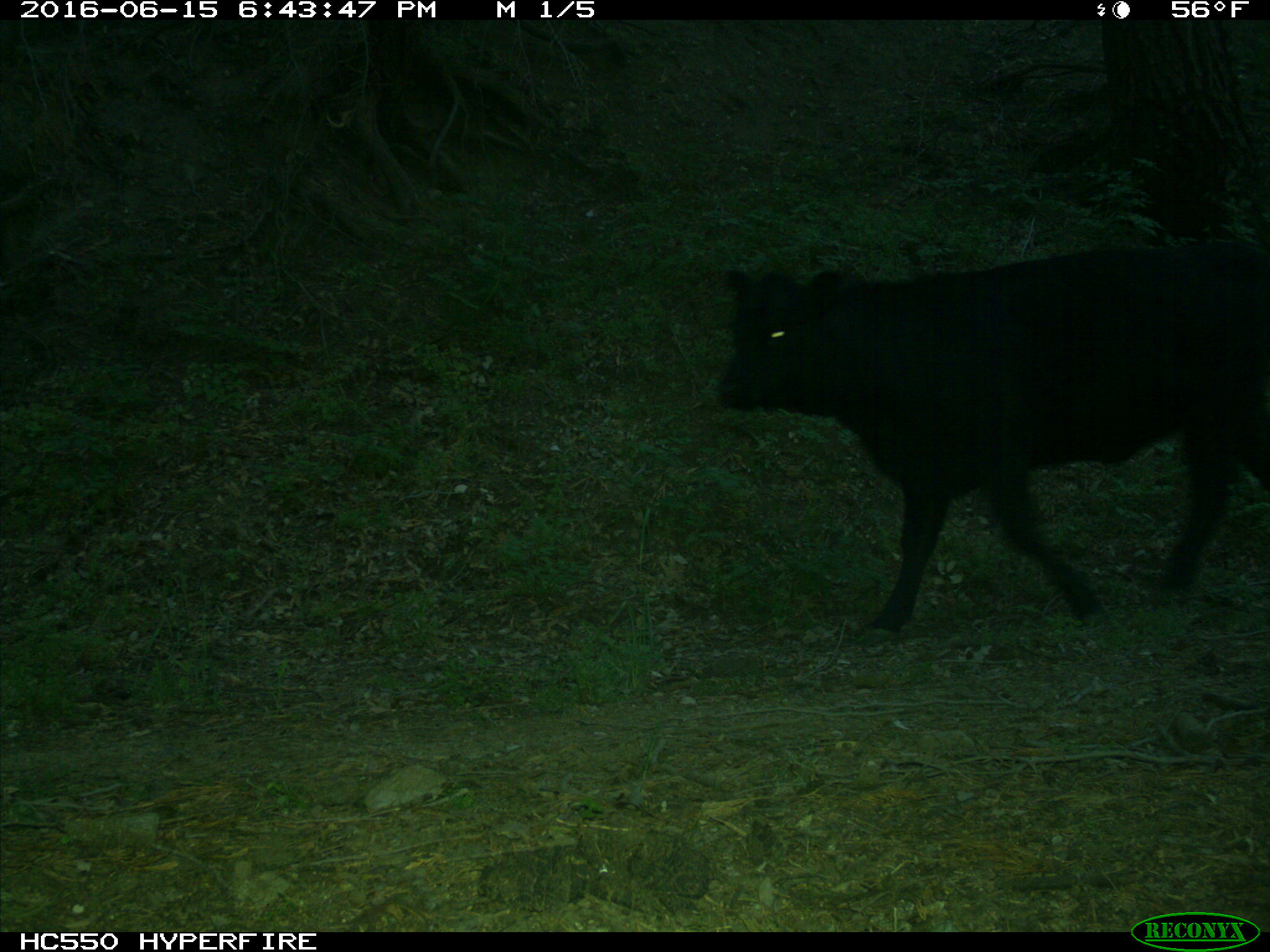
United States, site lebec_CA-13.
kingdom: Animalia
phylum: Chordata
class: Mammalia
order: Artiodactyla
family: Bovidae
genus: Bos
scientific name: Bos taurus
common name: domestic cow